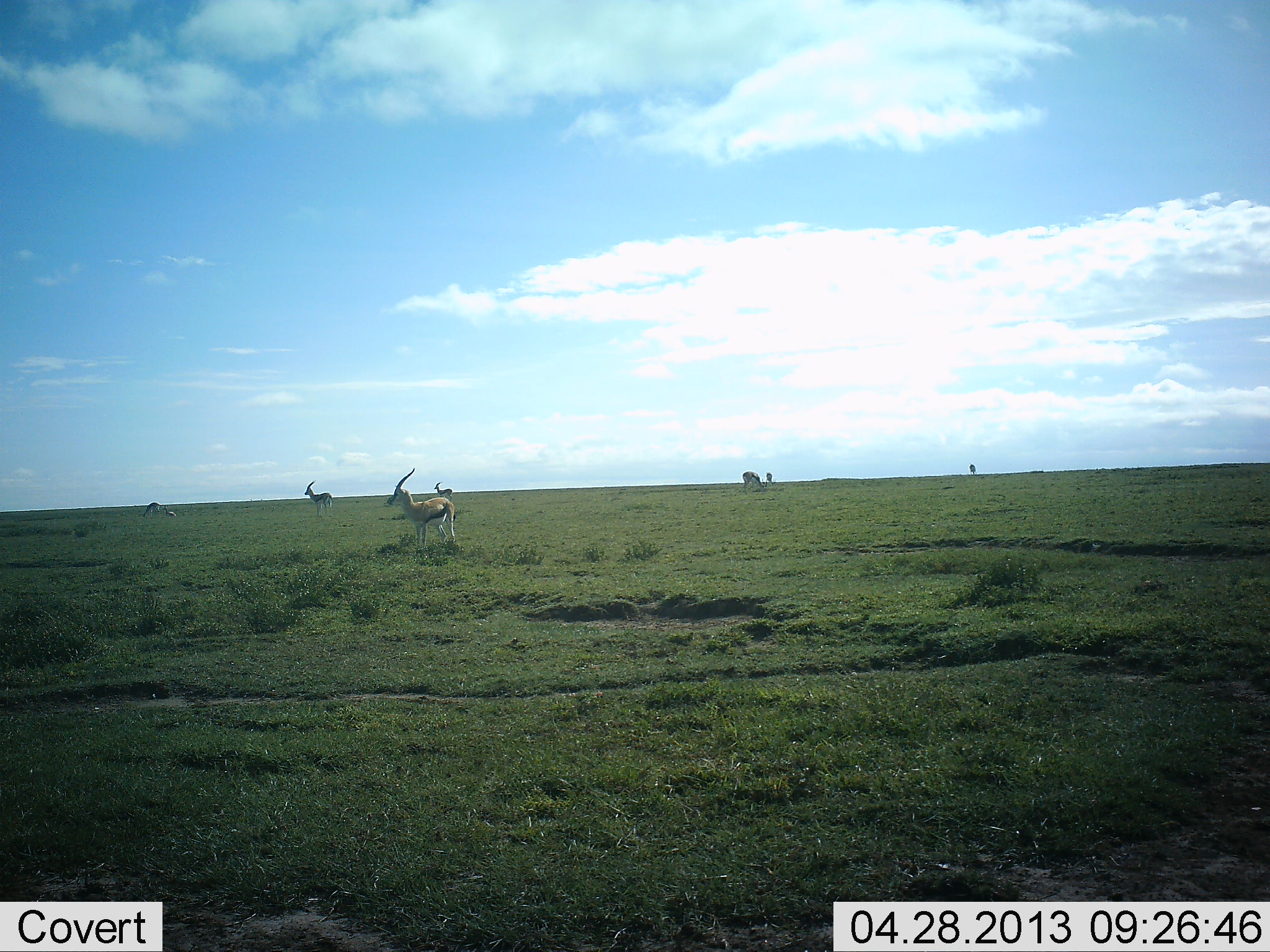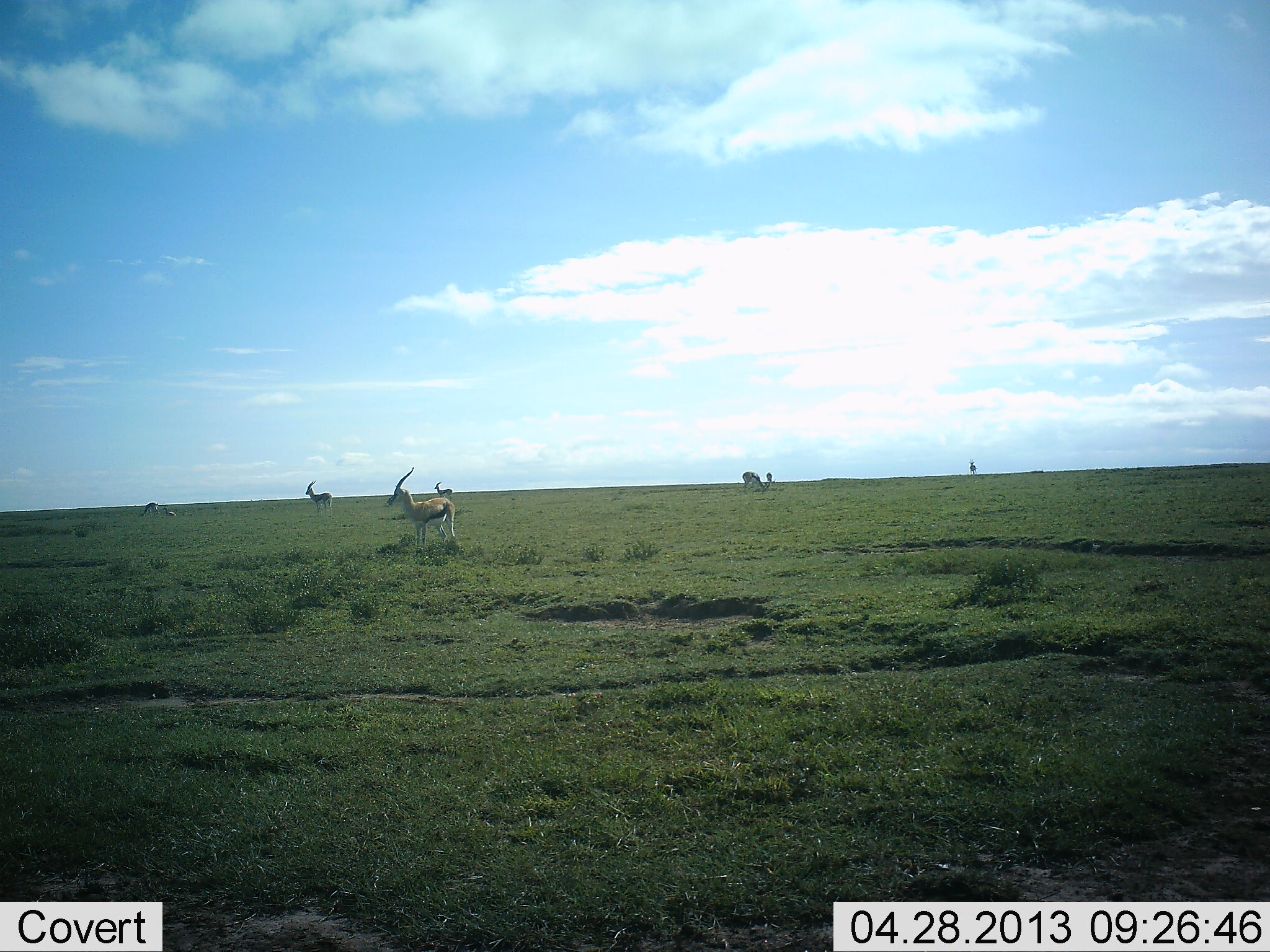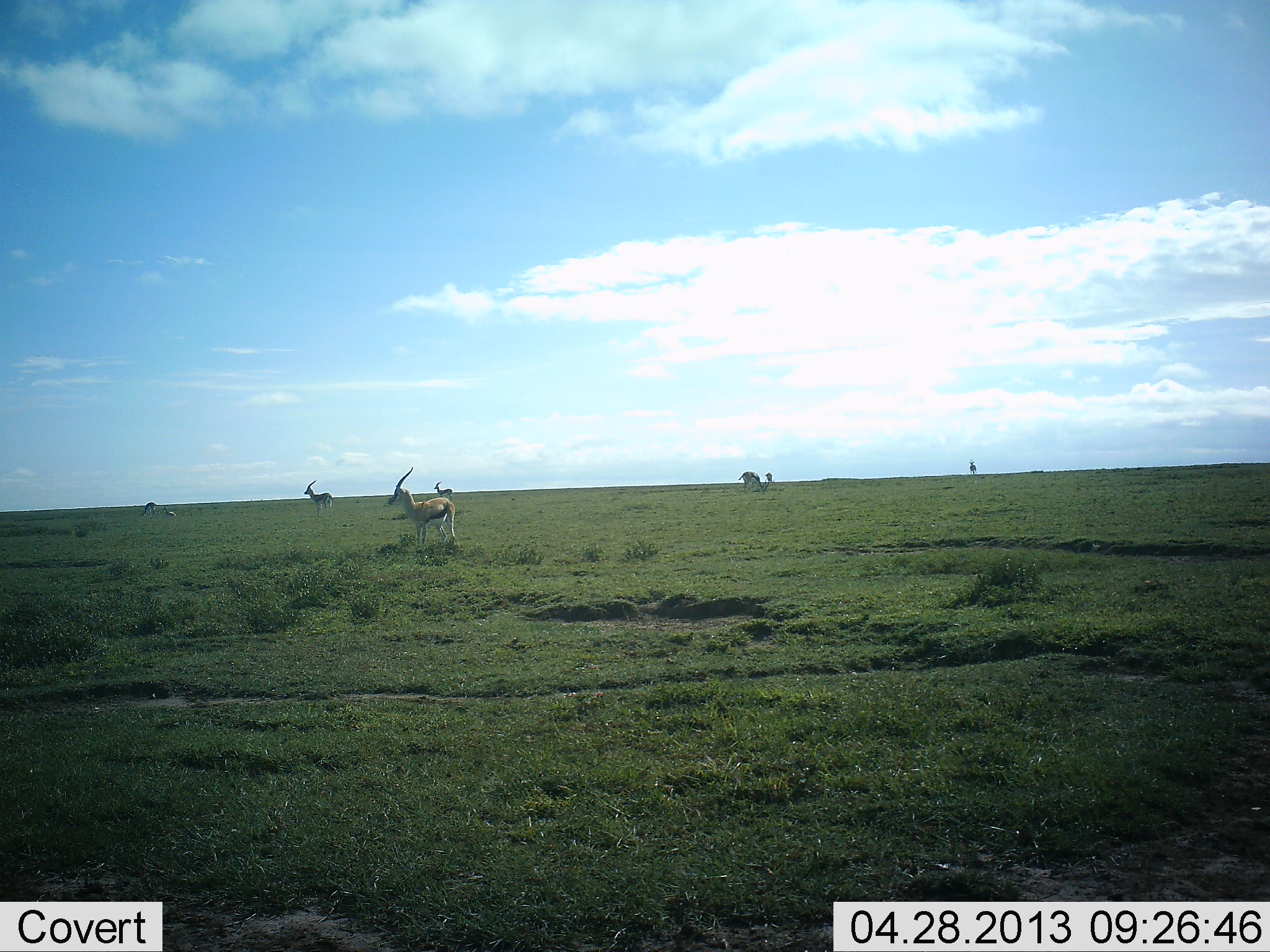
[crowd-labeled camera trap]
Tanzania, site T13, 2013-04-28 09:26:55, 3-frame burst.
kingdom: Animalia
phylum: Chordata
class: Mammalia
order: Artiodactyla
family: Bovidae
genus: Eudorcas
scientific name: Eudorcas thomsonii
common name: thomson's gazelle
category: gazellethomsons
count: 6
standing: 93%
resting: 0%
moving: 7%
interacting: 0%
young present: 3%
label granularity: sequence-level